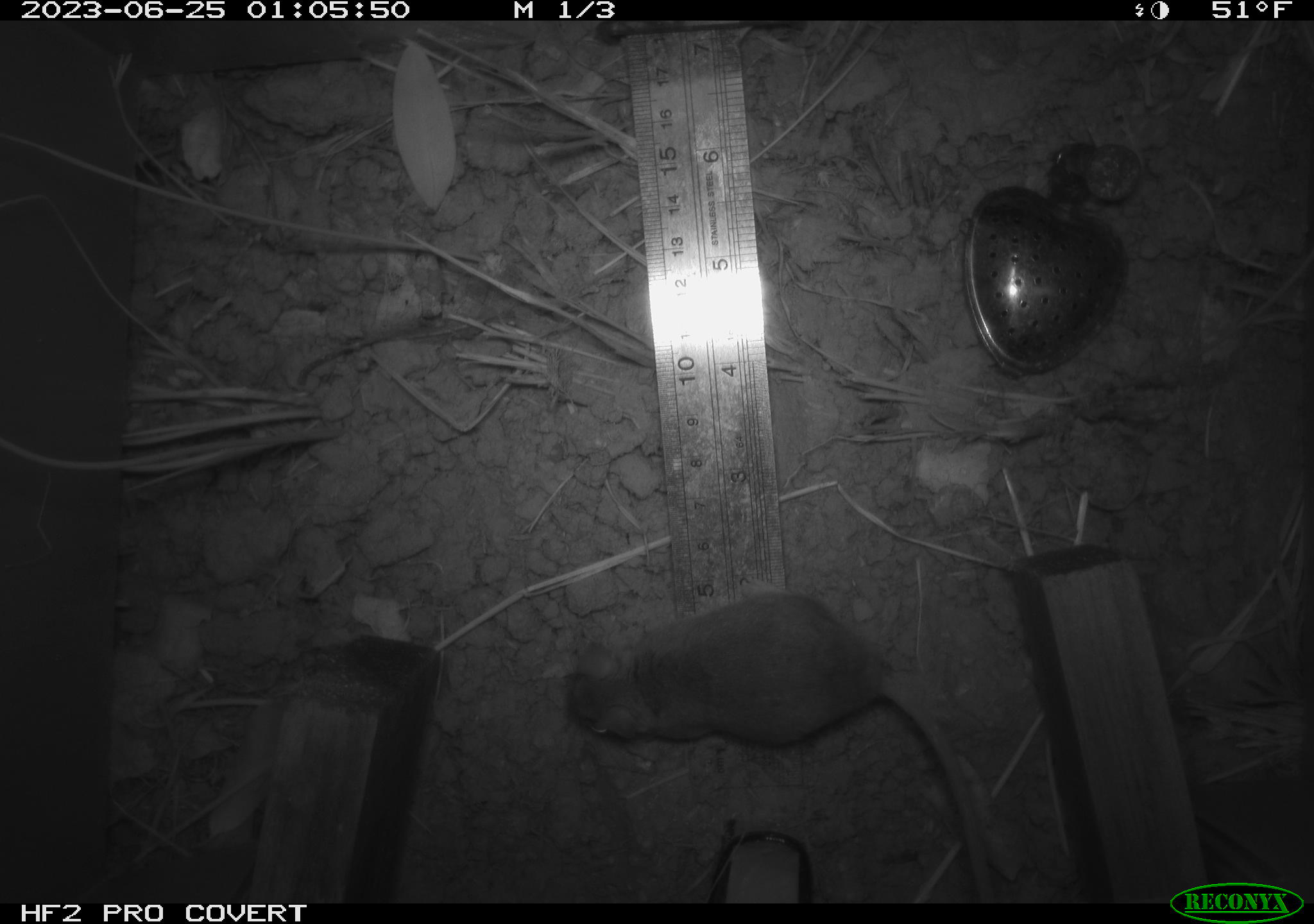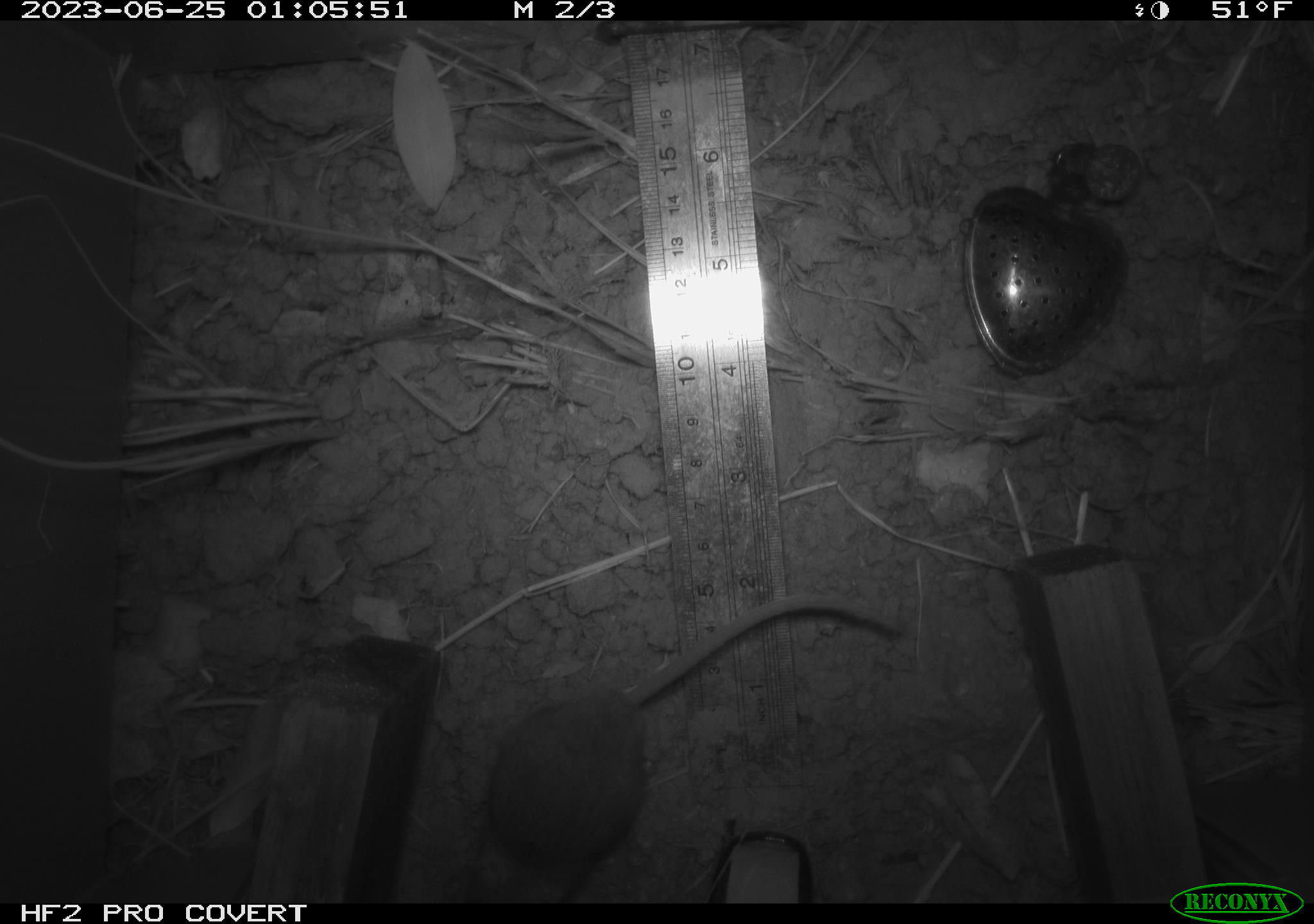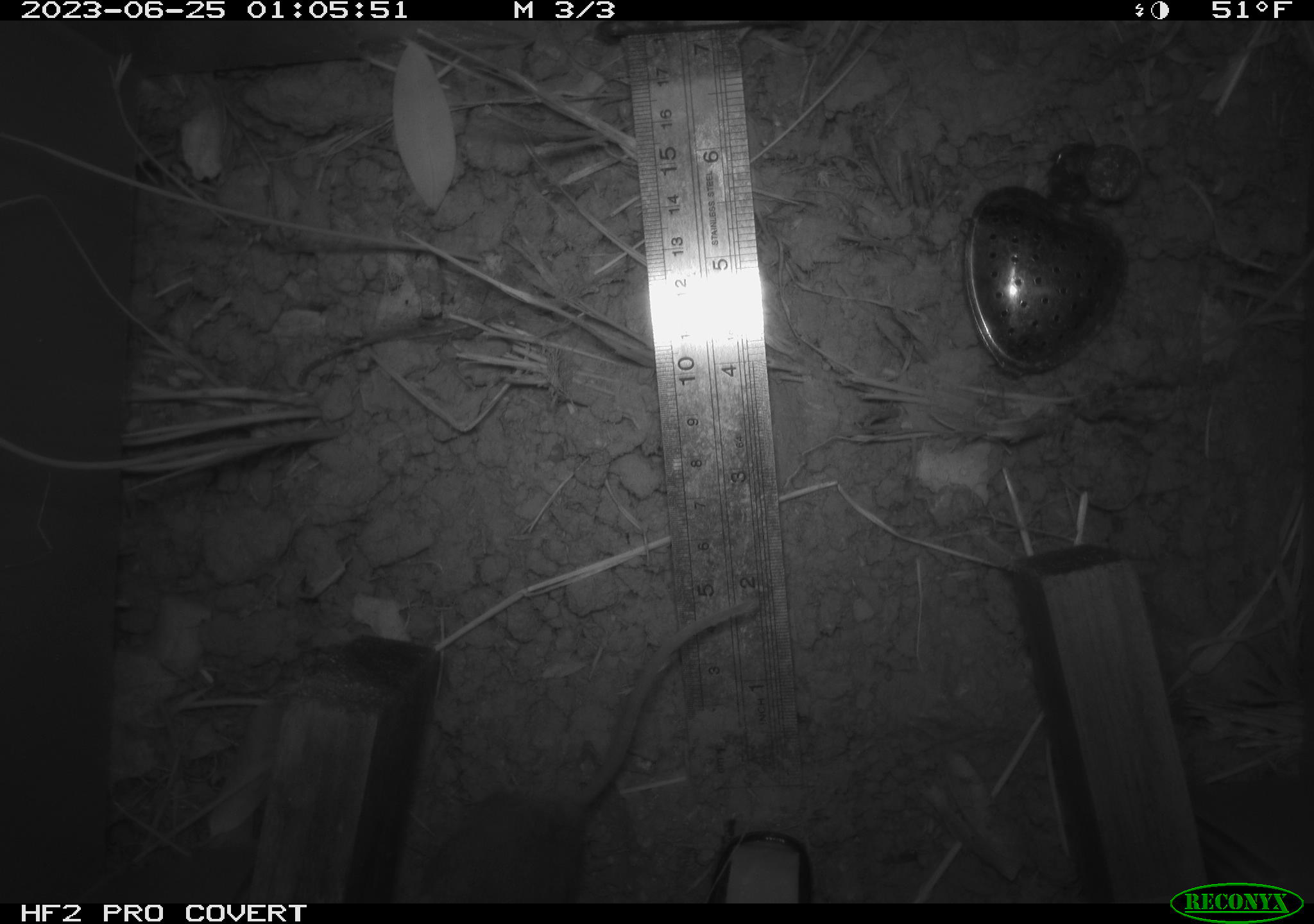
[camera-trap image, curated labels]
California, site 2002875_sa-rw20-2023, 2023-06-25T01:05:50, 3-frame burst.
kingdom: Animalia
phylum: Chordata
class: Mammalia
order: Rodentia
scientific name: Rodentia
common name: mouse species